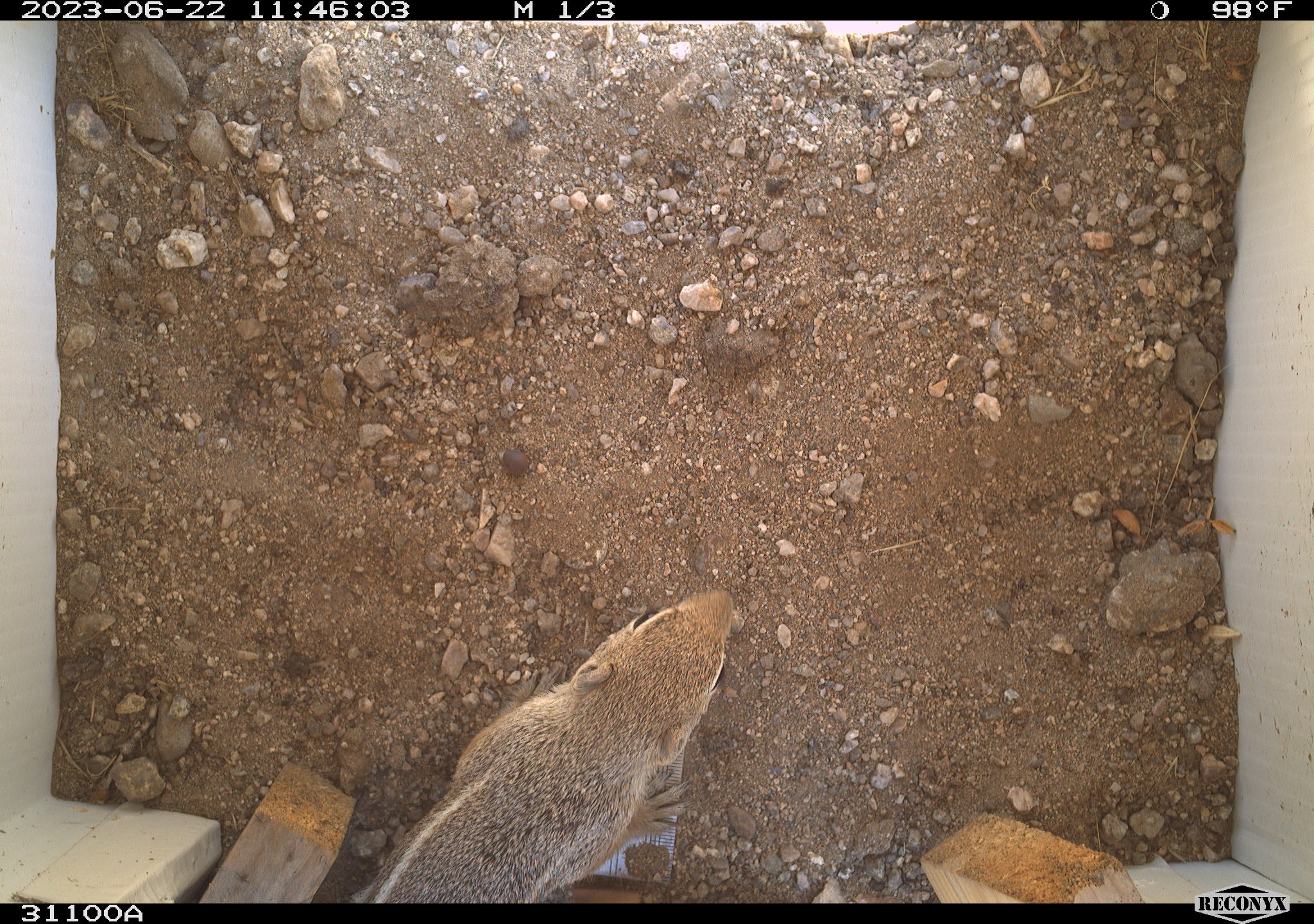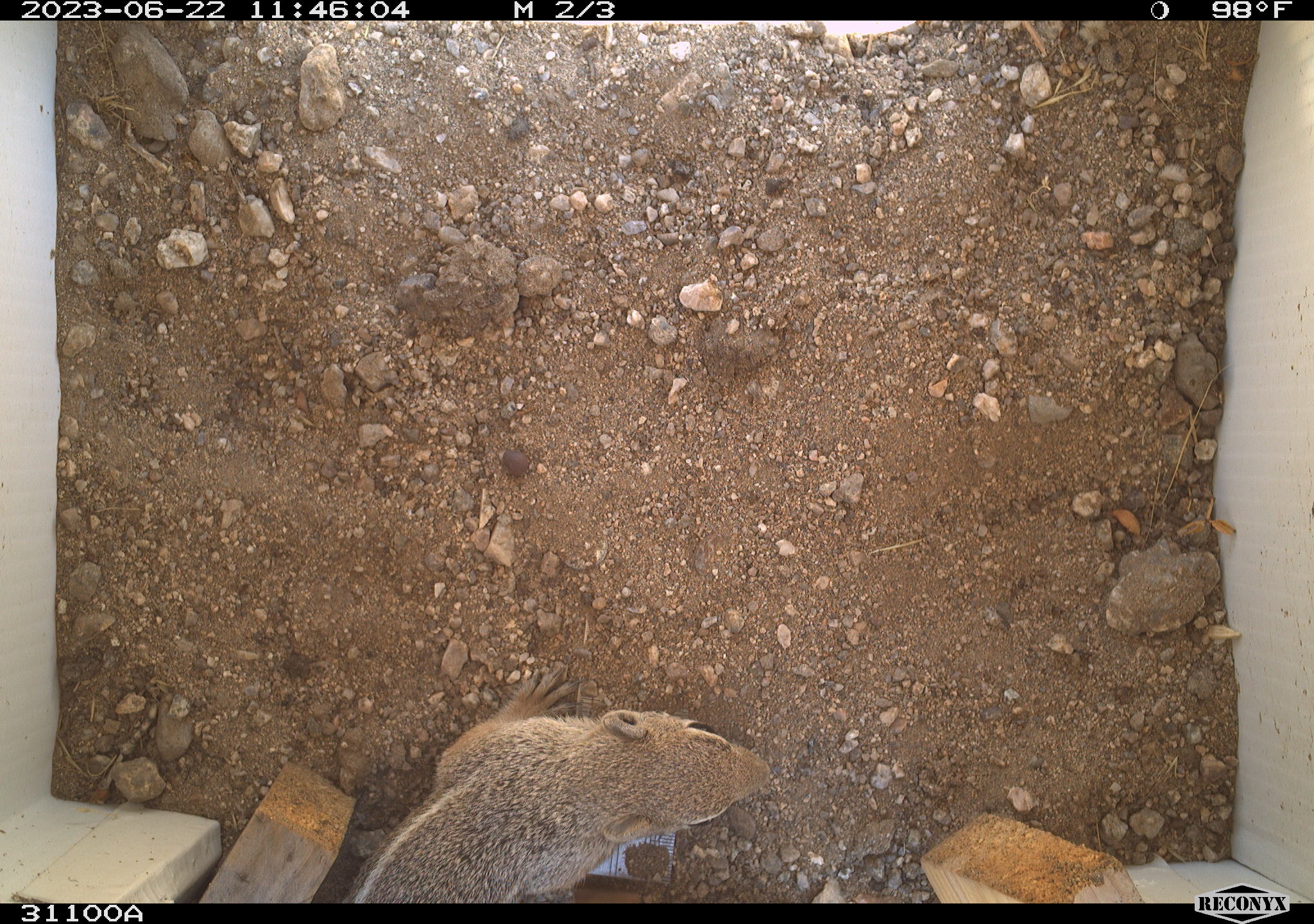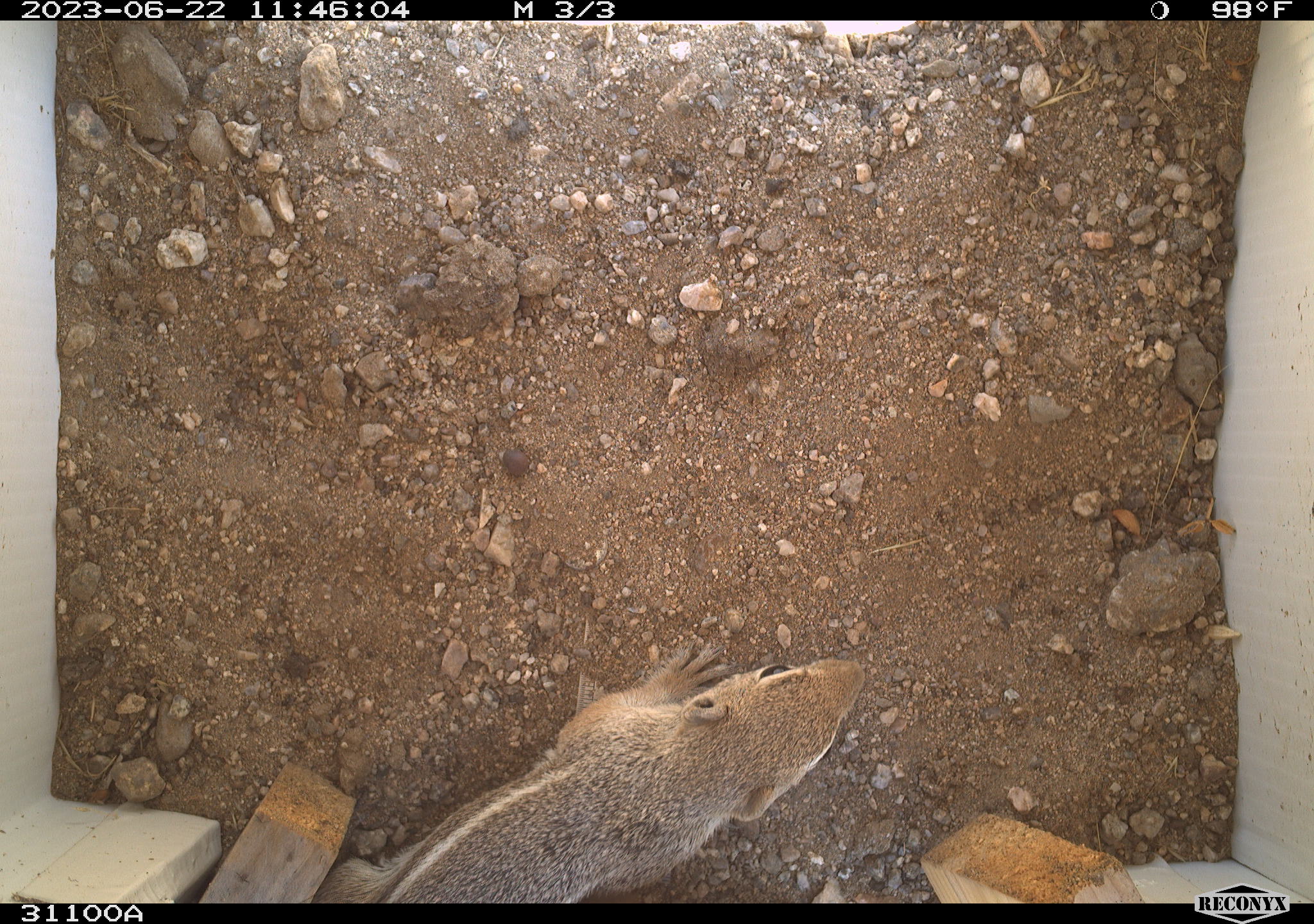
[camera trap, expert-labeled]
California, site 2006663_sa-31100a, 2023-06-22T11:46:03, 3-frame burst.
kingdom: Animalia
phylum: Chordata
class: Mammalia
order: Rodentia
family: Sciuridae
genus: Ammospermophilus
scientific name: Ammospermophilus leucurus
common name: white-tailed antelope squirrel